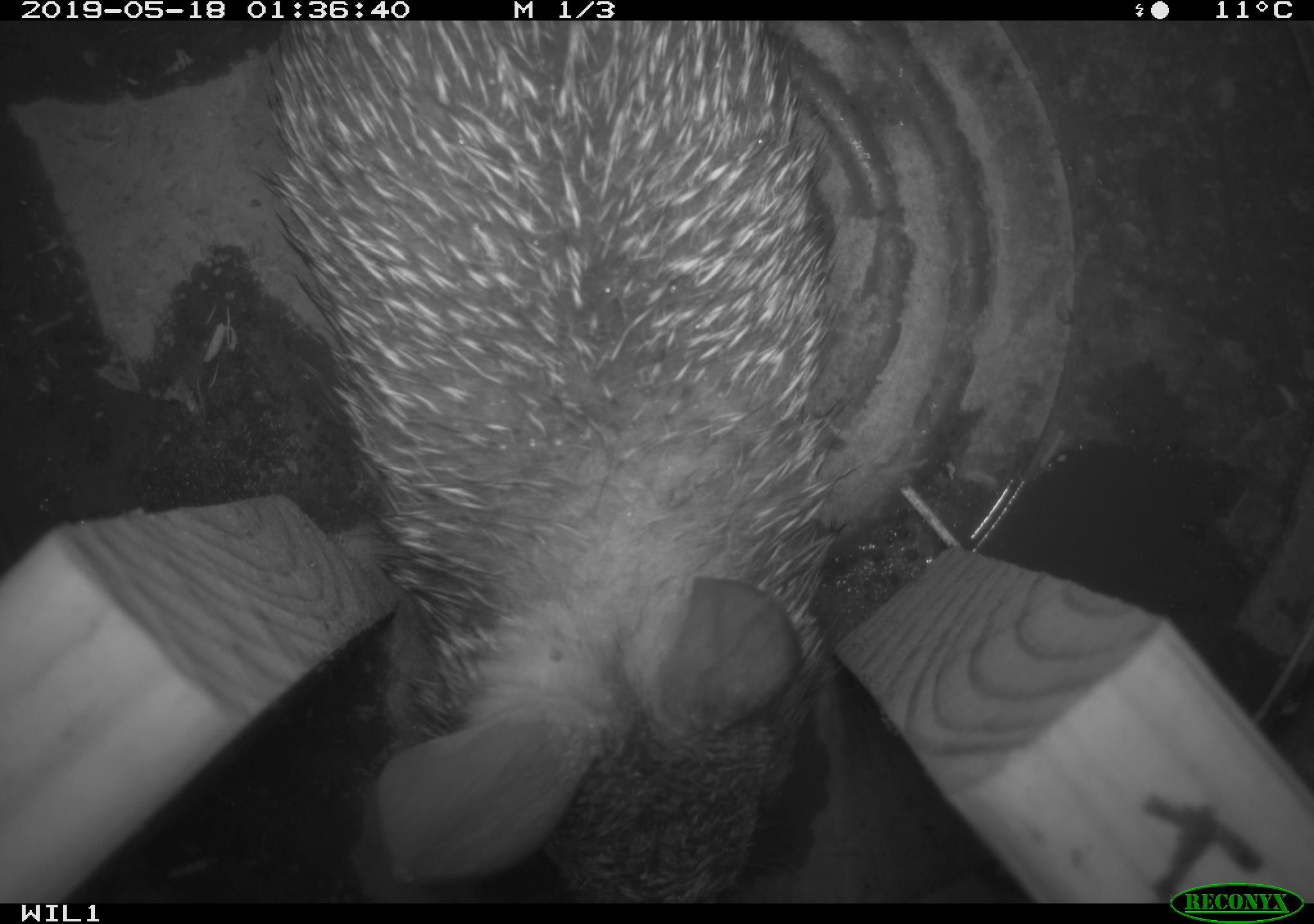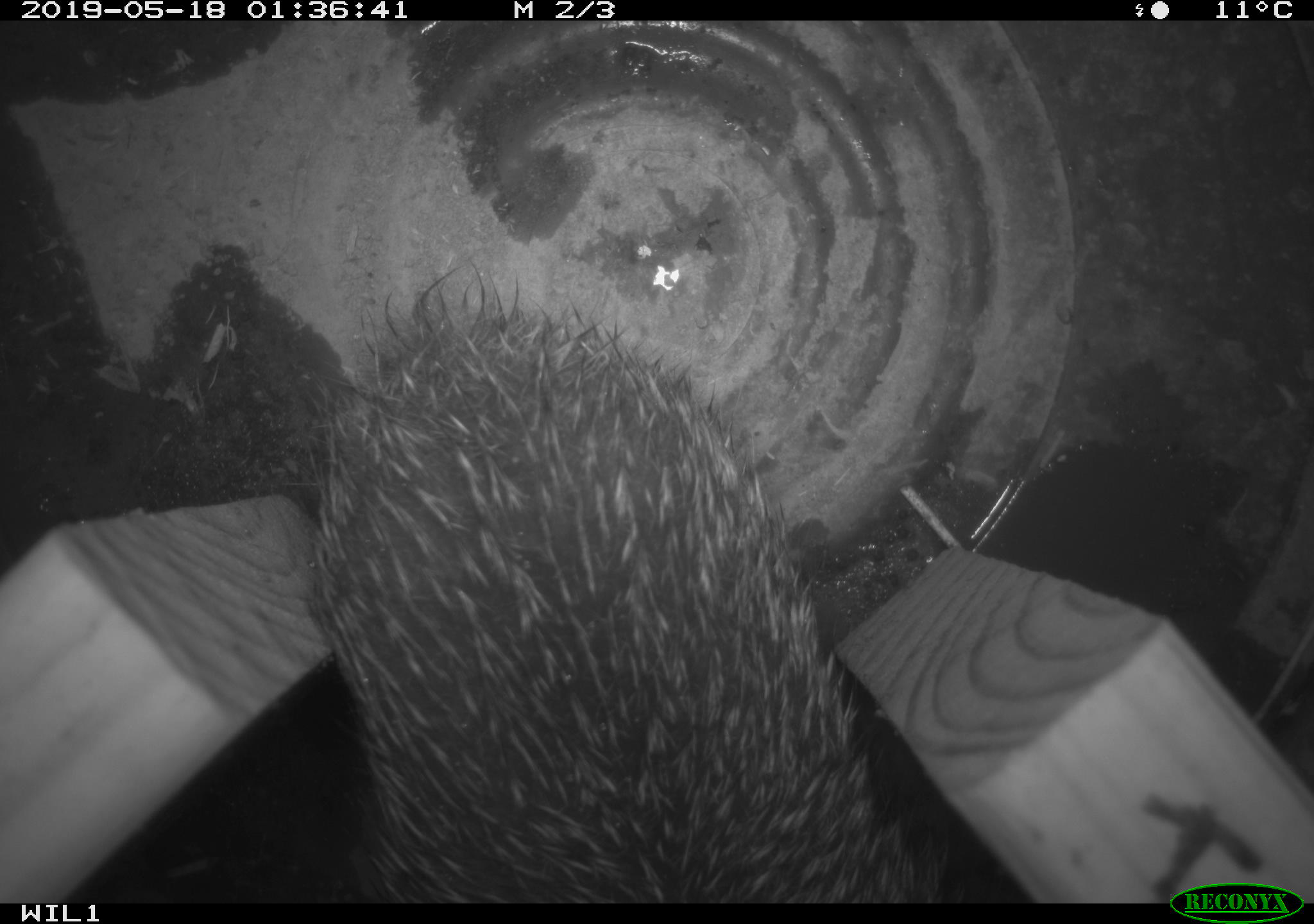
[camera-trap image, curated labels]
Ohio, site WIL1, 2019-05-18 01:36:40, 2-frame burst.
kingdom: Animalia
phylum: Chordata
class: Mammalia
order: Lagomorpha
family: Leporidae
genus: Sylvilagus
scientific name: Sylvilagus floridanus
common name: eastern cottontail